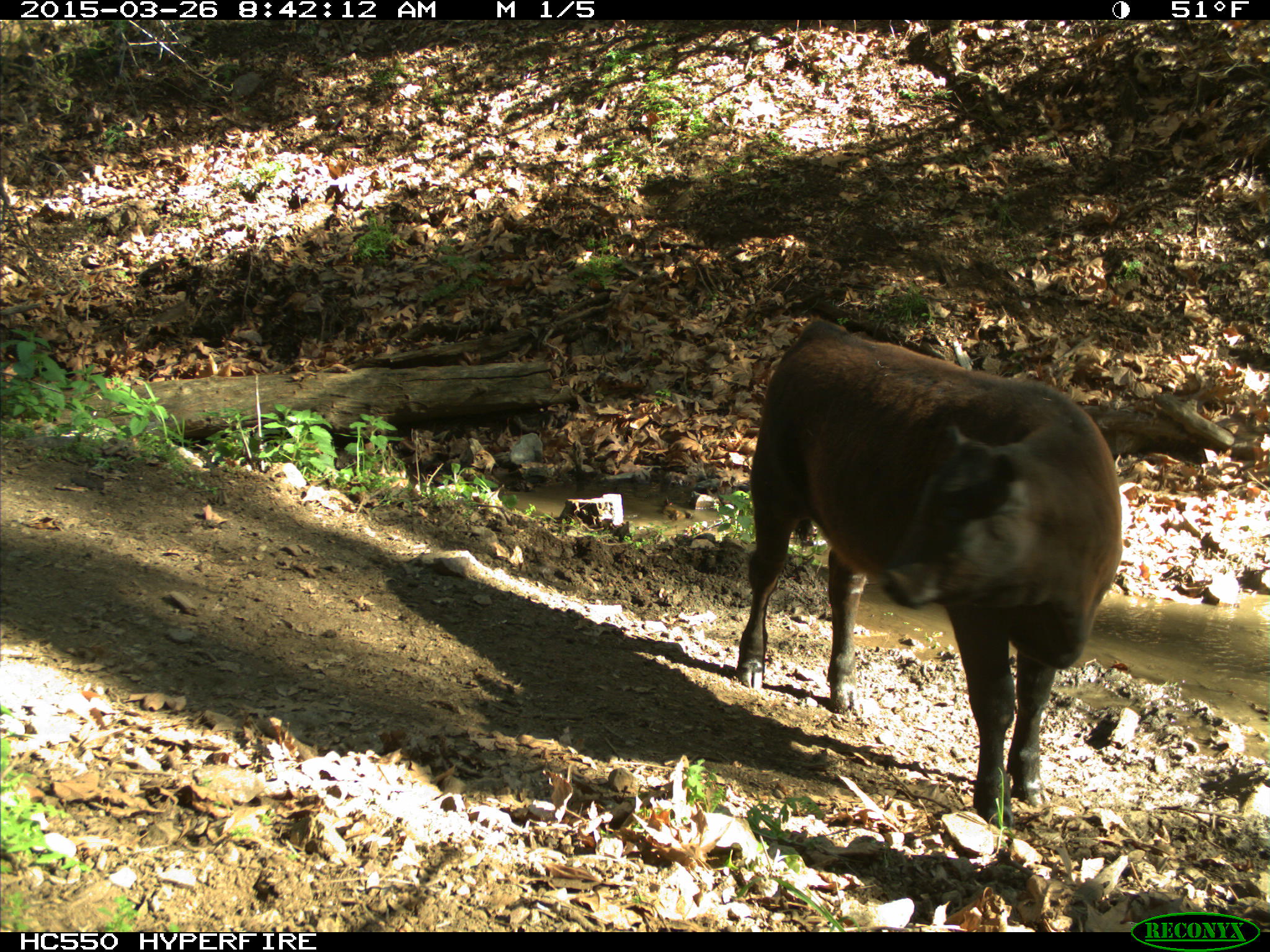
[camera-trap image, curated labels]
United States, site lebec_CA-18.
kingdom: Animalia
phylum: Chordata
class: Mammalia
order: Artiodactyla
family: Bovidae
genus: Bos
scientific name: Bos taurus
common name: domestic cow